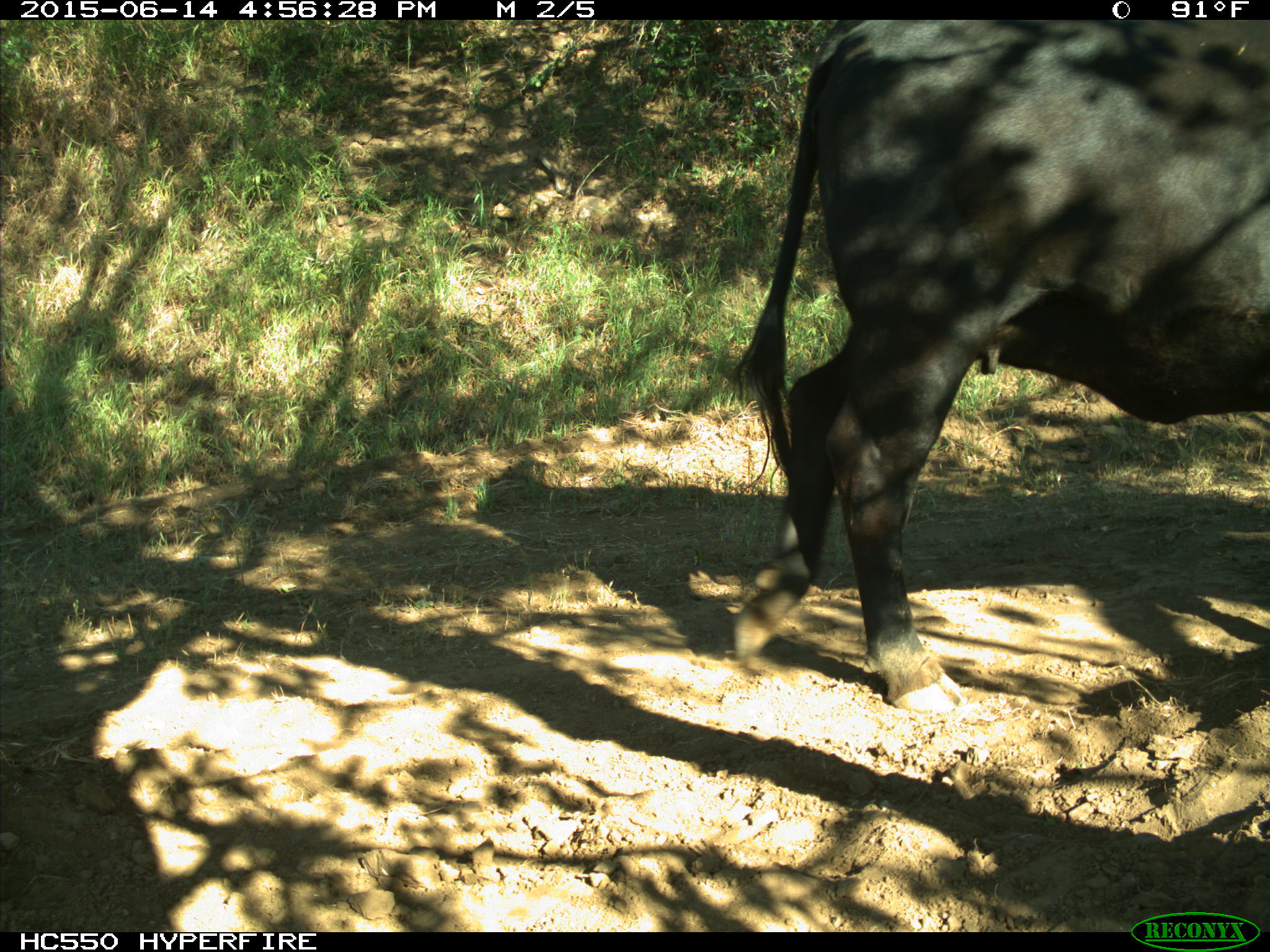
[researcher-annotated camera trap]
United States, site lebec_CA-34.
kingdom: Animalia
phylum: Chordata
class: Mammalia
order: Artiodactyla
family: Bovidae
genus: Bos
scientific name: Bos taurus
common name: domestic cow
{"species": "Bos taurus (domestic cow)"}